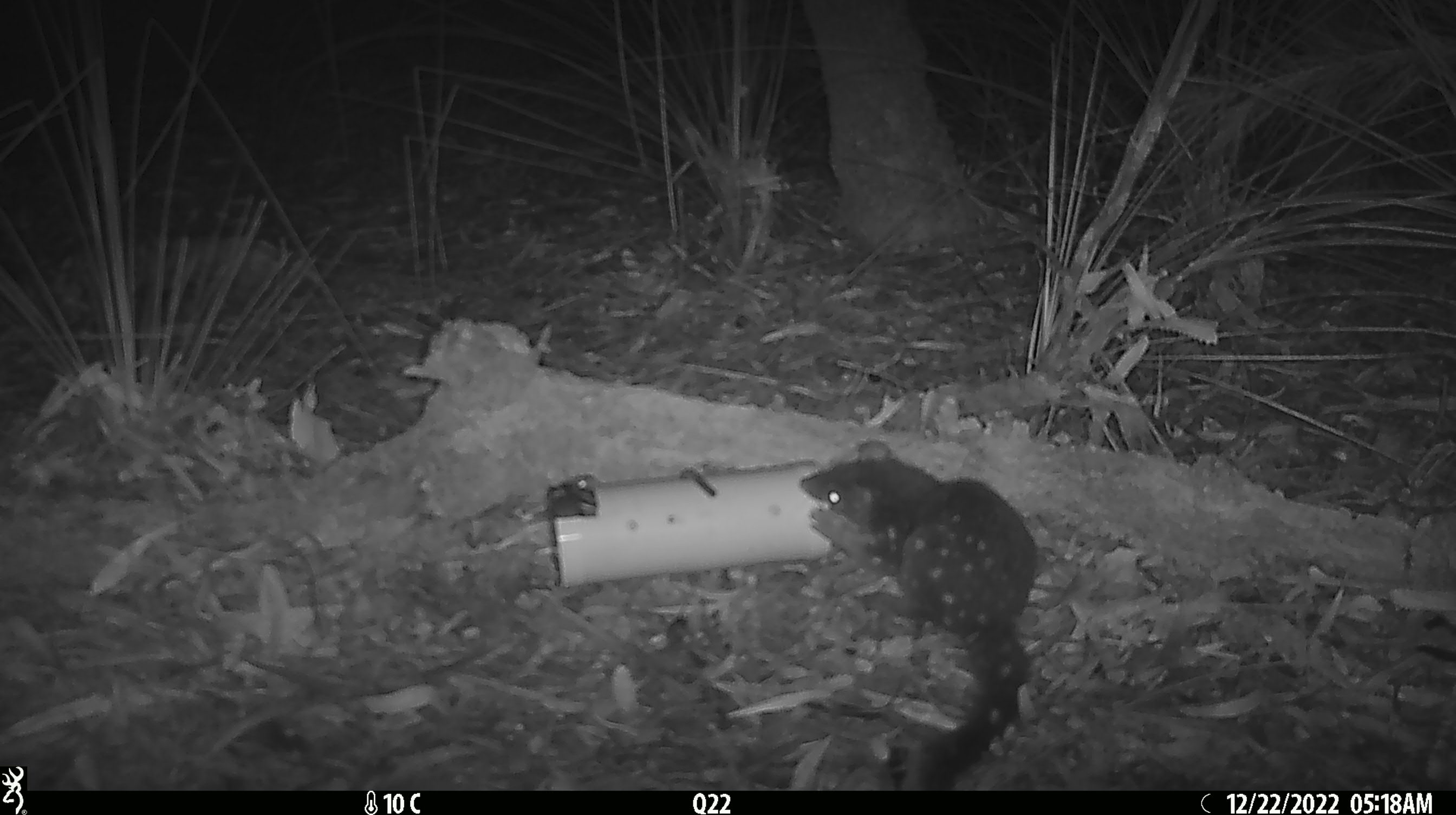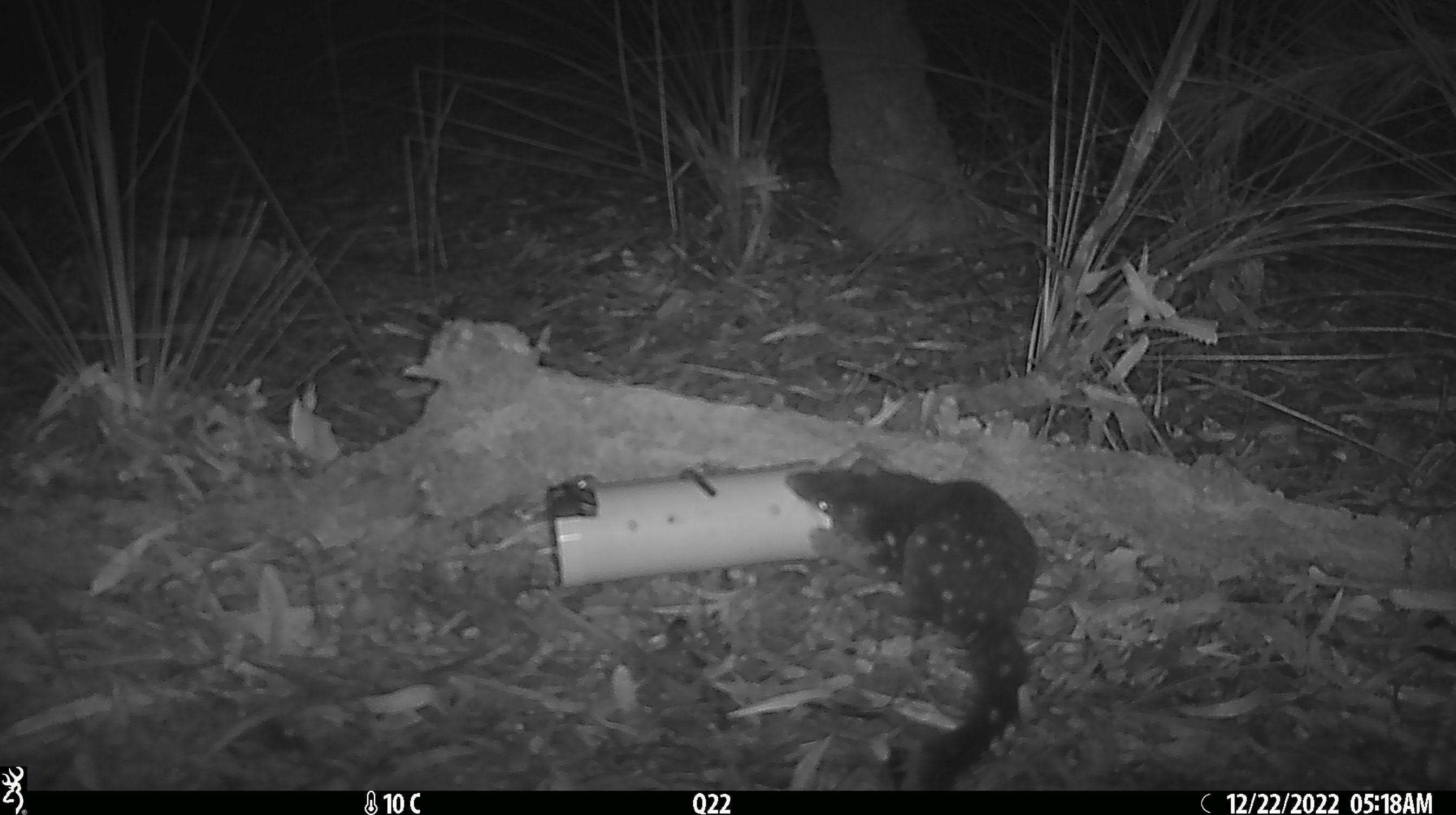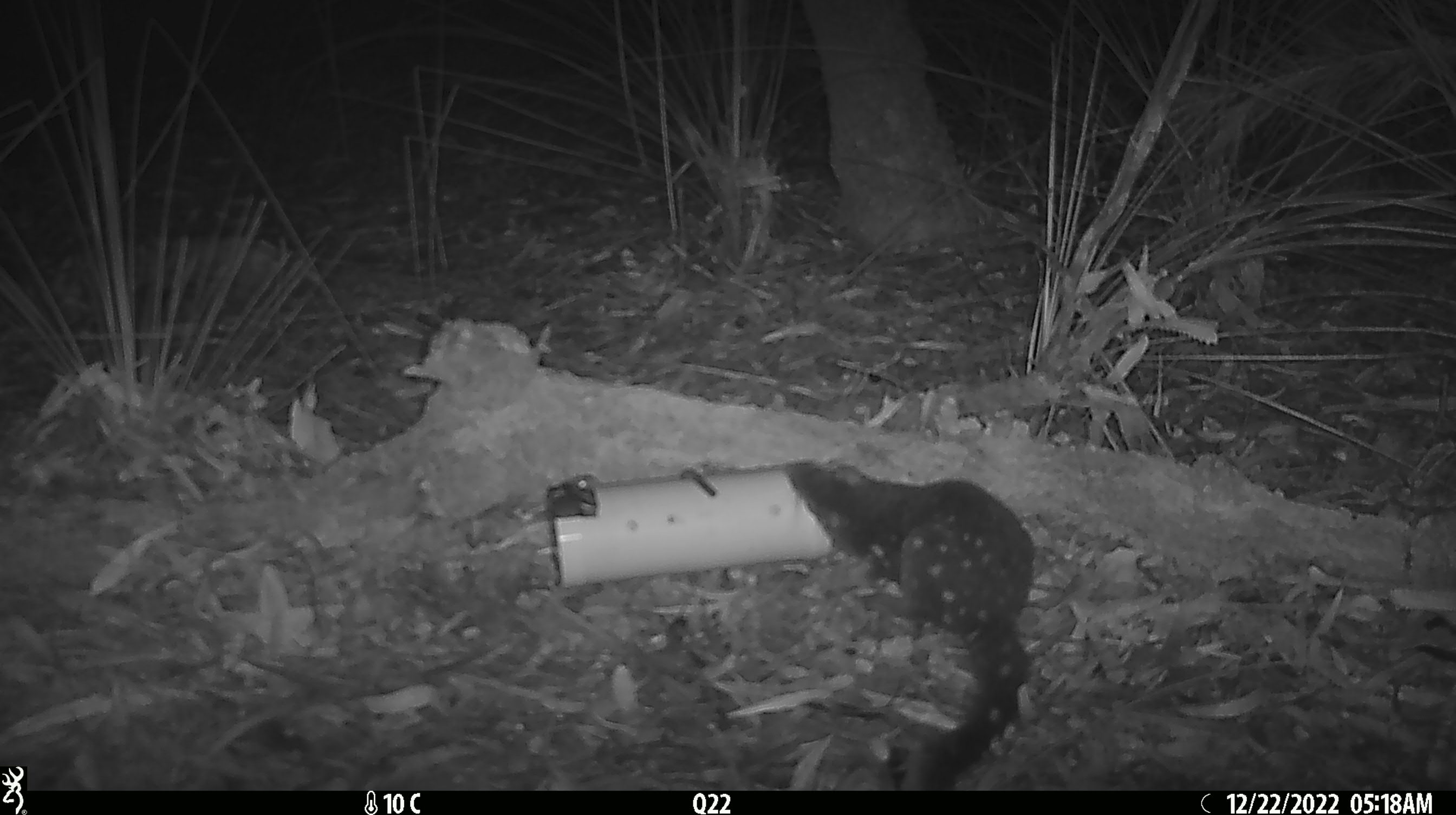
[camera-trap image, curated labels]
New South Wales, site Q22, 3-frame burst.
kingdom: Animalia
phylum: Chordata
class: Mammalia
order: Dasyuromorphia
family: Dasyuridae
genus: Dasyurus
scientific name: Dasyurus maculatus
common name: spotted-tailed quoll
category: quoll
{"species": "quoll (spotted-tailed quoll) (Dasyurus maculatus)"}